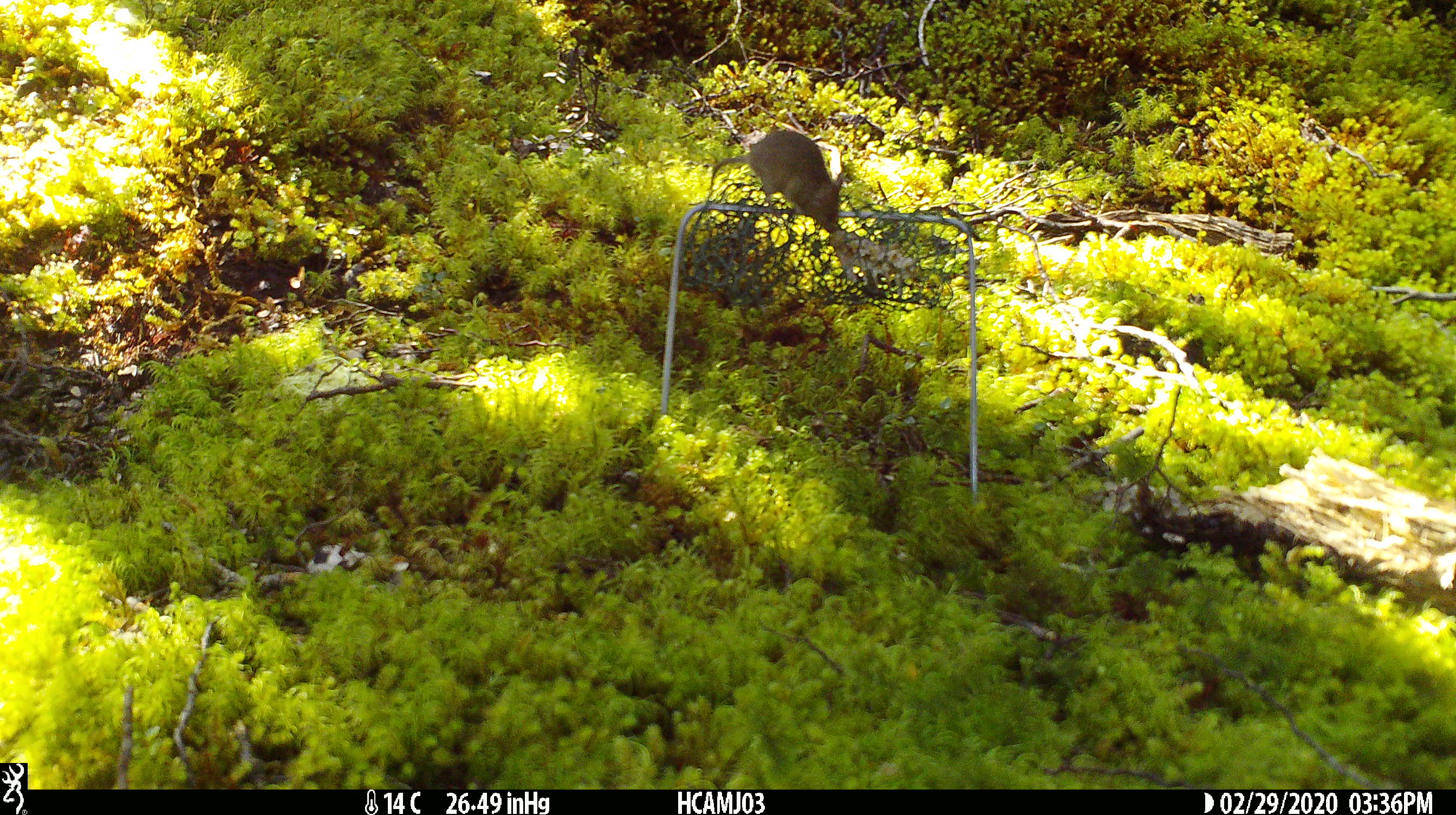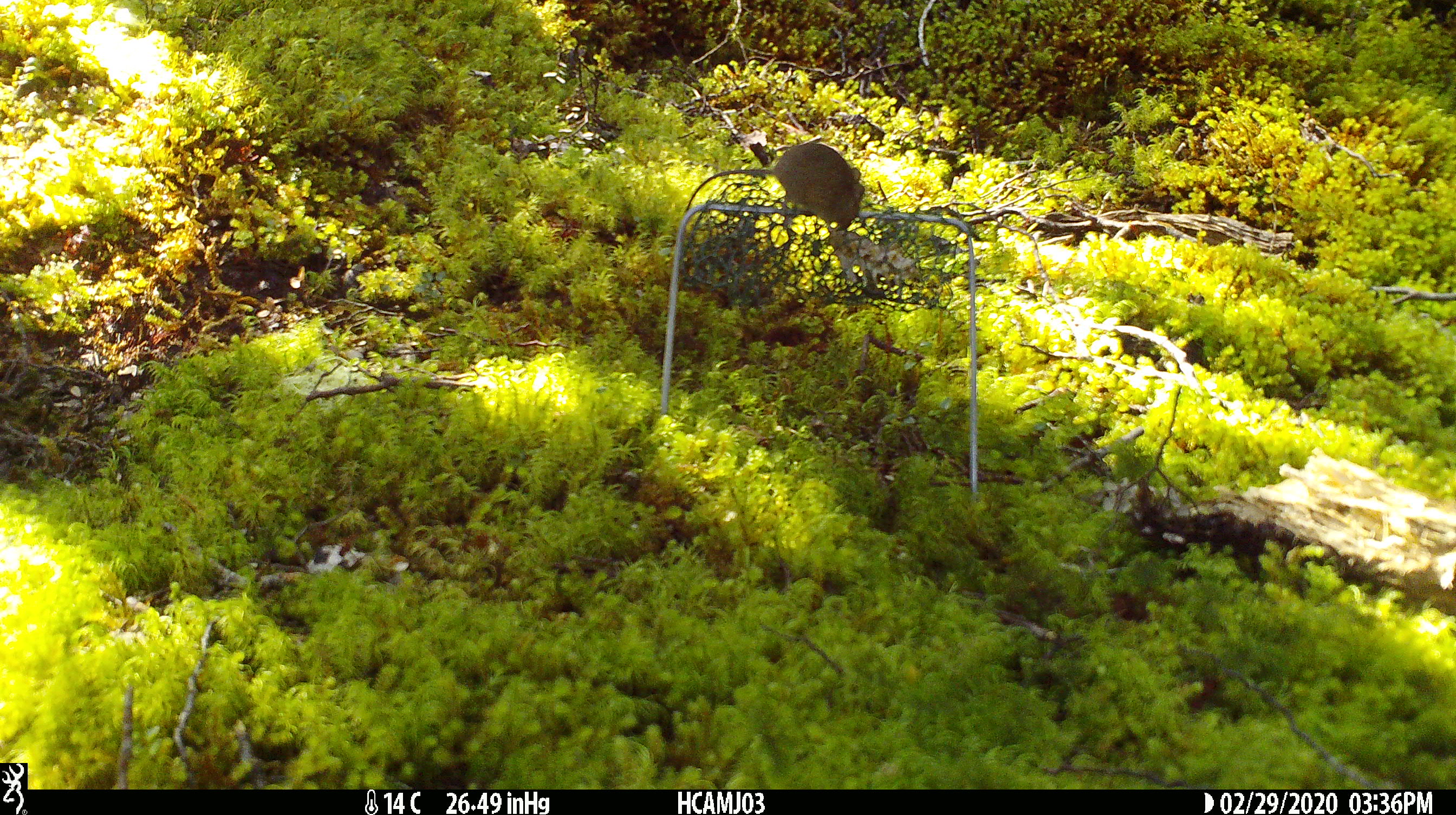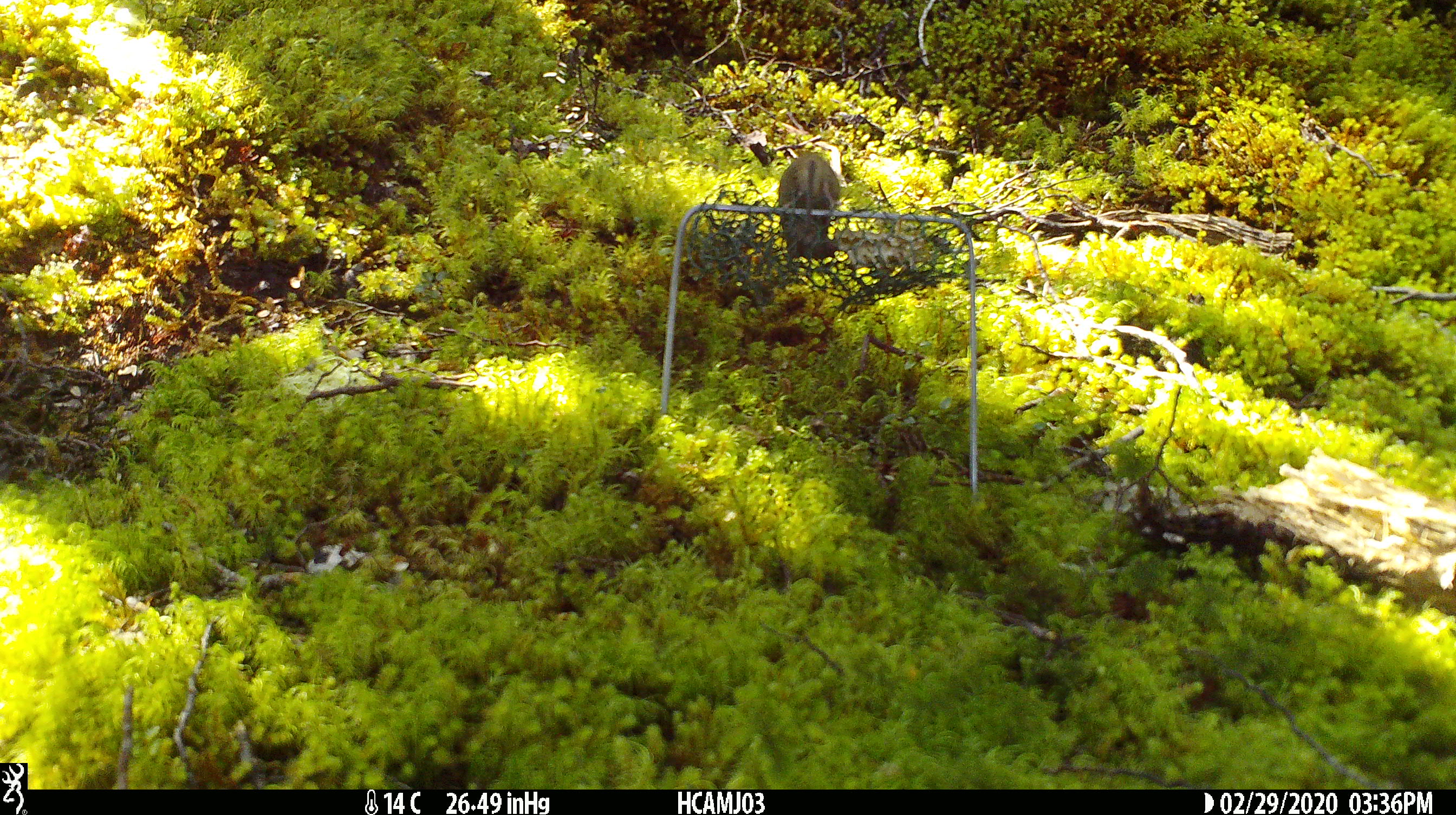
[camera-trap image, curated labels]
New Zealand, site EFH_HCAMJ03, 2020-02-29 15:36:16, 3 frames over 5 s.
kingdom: Animalia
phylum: Chordata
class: Mammalia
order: Rodentia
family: Muridae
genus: Mus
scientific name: Mus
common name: mouse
Mouse (Mus).